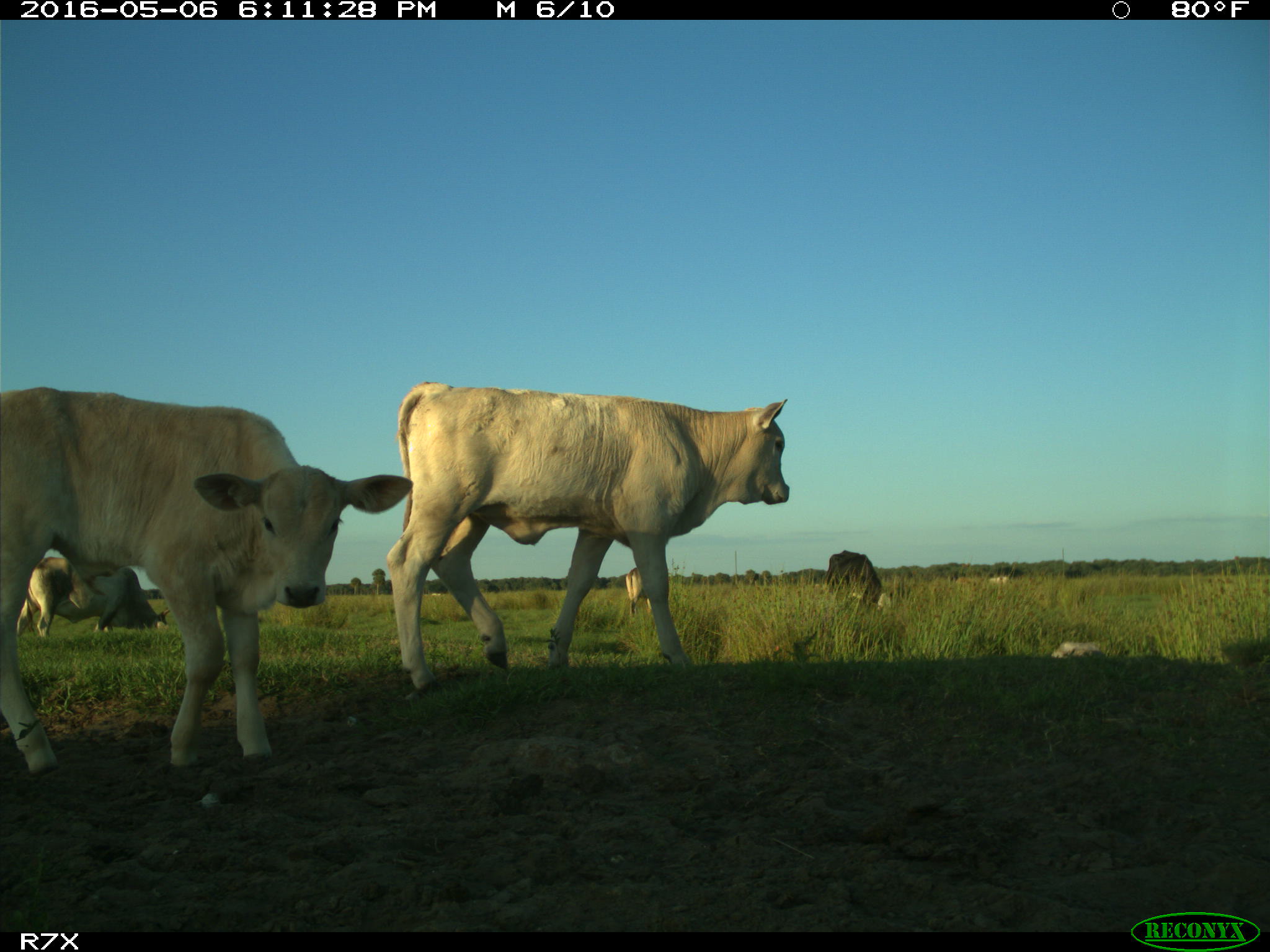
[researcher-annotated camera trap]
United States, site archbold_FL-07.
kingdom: Animalia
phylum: Chordata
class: Mammalia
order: Artiodactyla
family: Bovidae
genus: Bos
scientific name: Bos taurus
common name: domestic cow